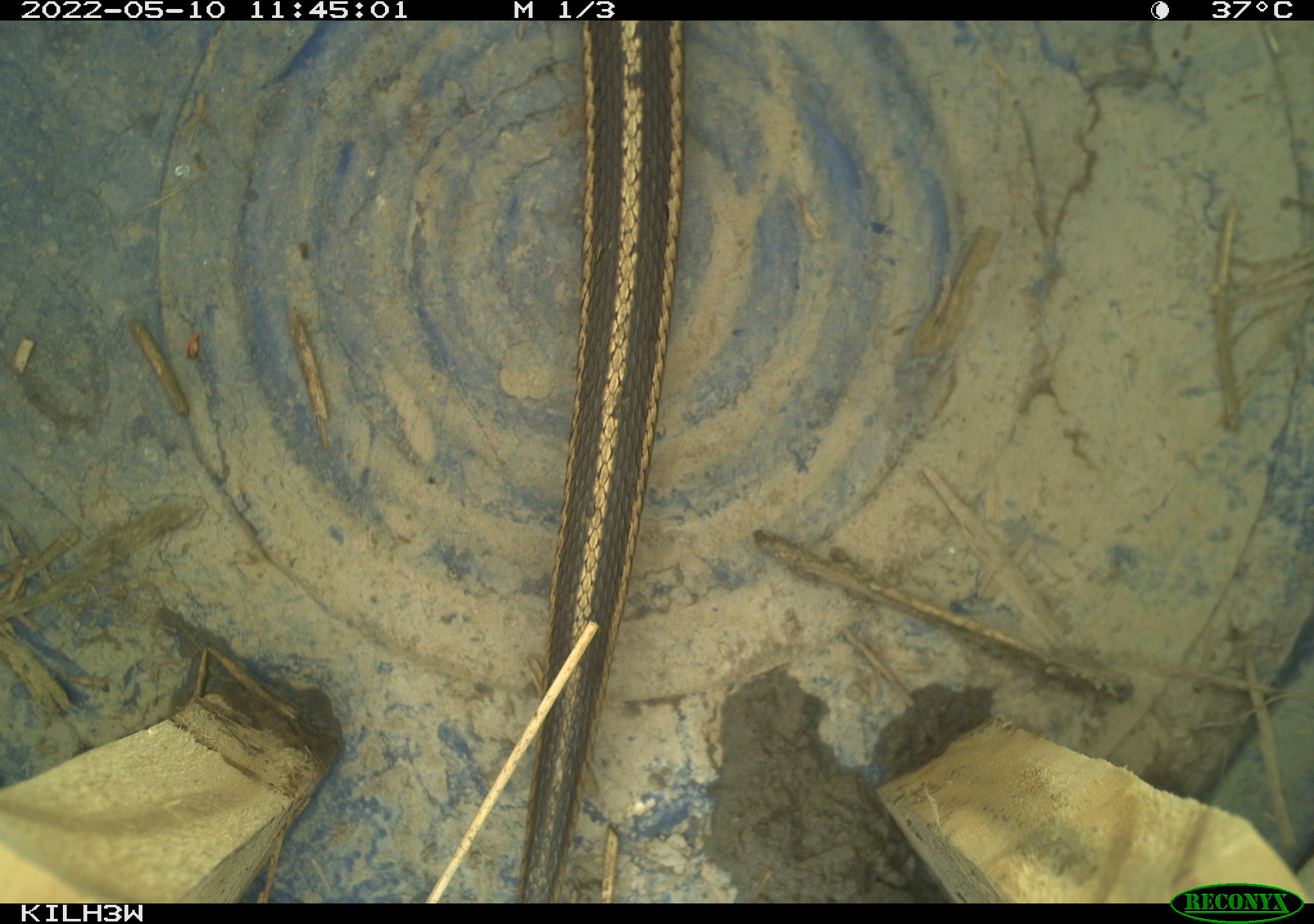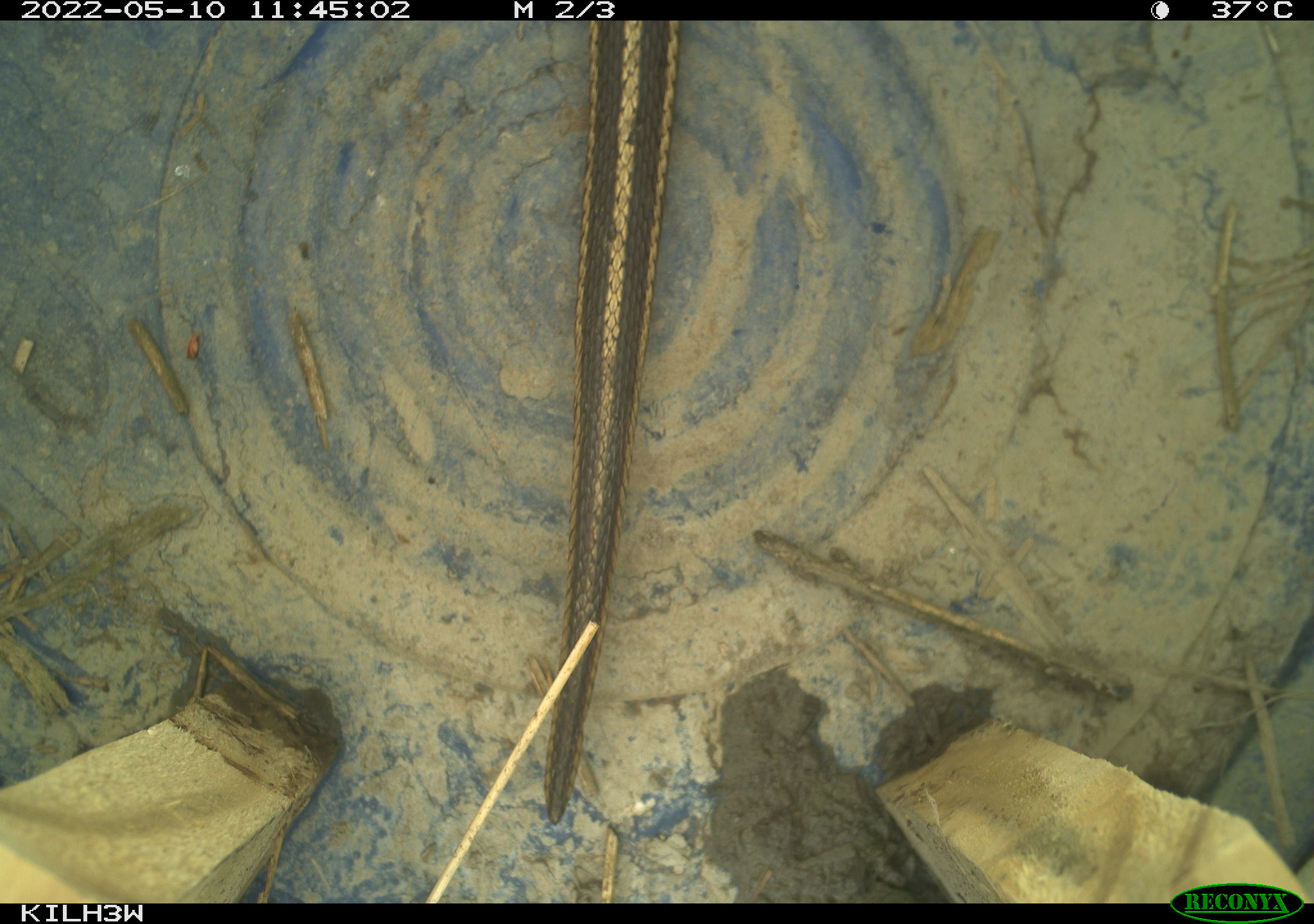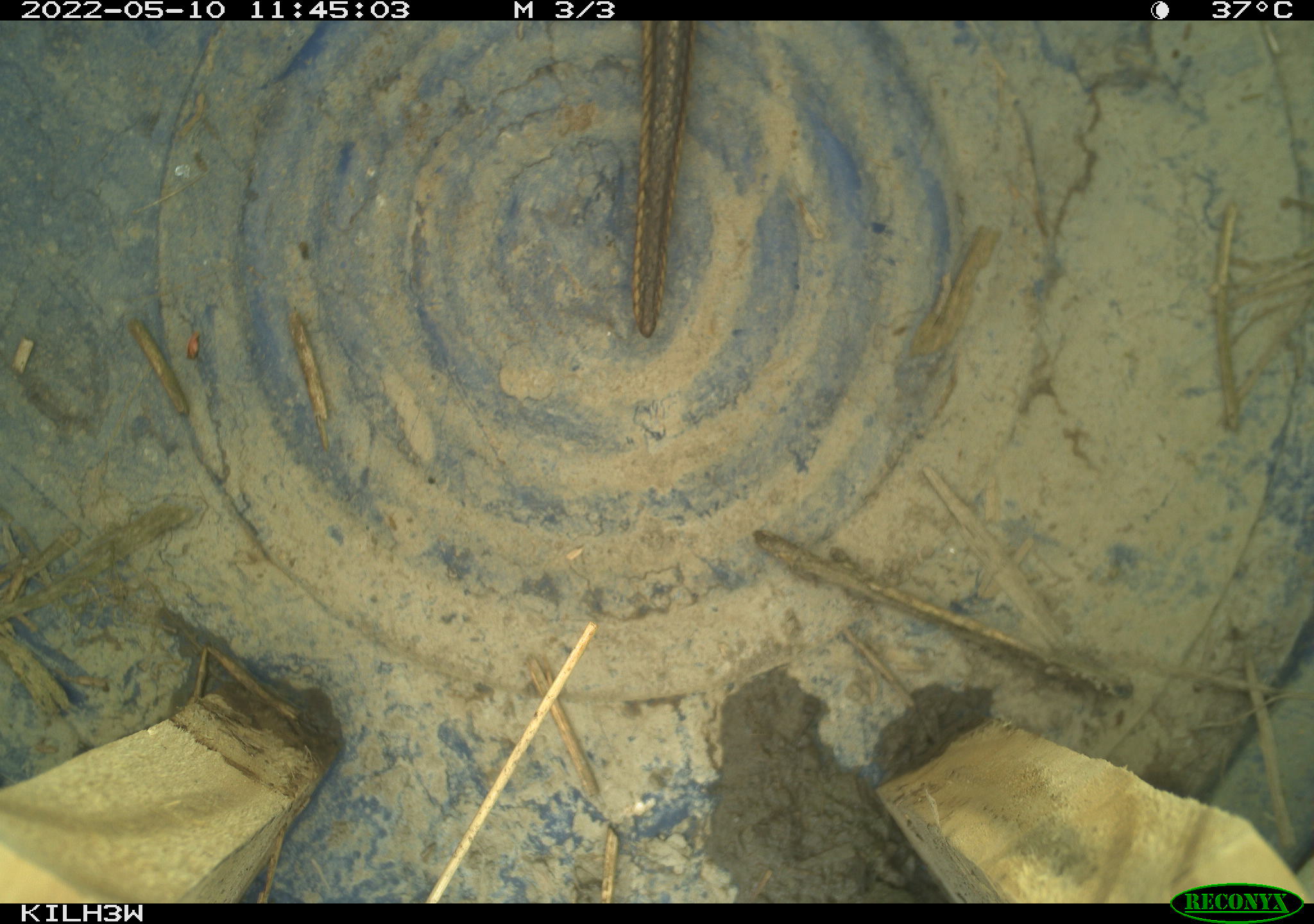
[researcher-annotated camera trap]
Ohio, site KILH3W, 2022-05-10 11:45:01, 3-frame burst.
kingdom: Animalia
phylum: Chordata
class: Reptilia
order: Squamata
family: Colubridae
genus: Thamnophis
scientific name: Thamnophis sirtalis sirtalis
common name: eastern gartersnake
Eastern gartersnake (Thamnophis sirtalis sirtalis).